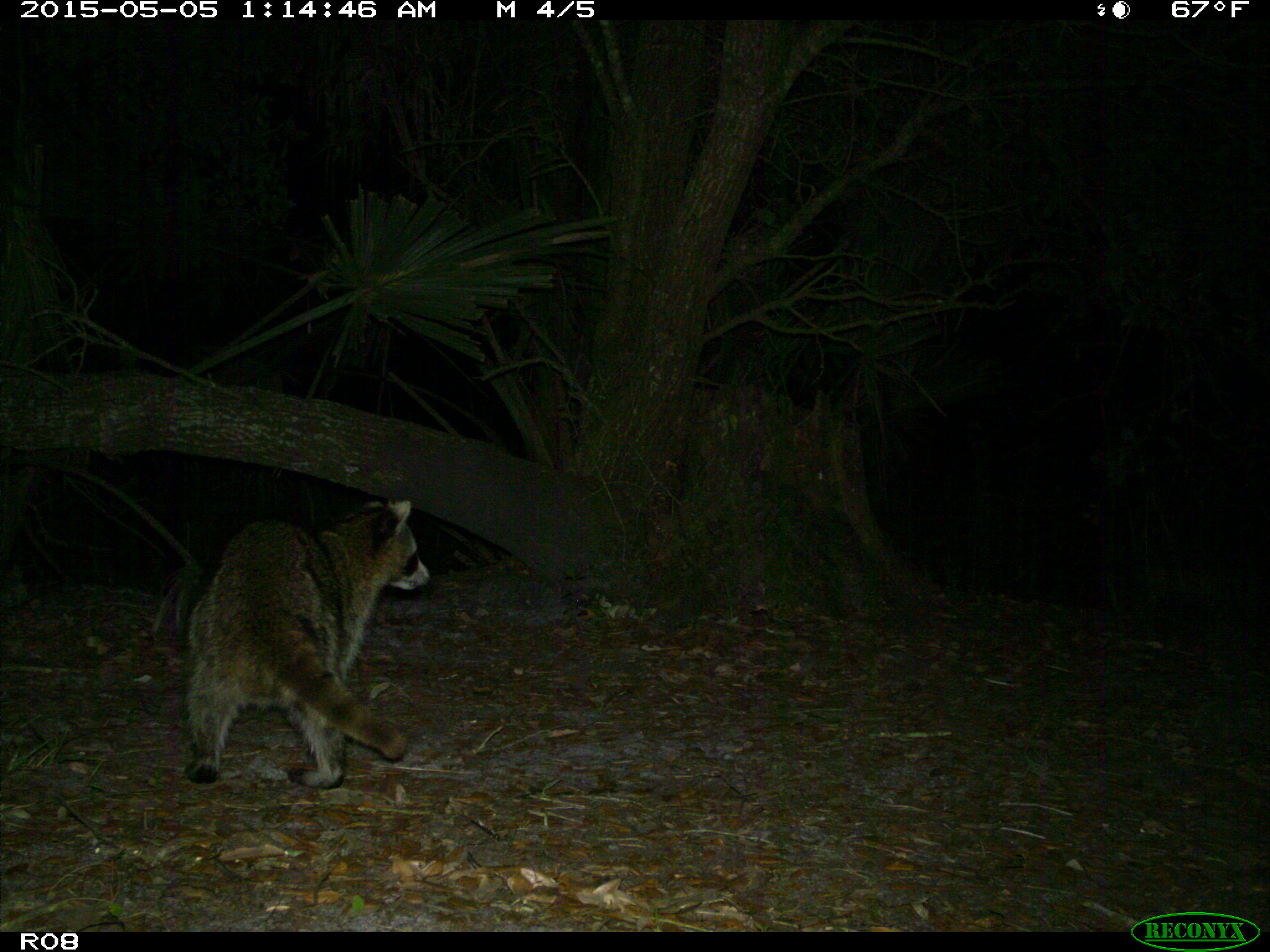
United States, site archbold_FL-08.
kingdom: Animalia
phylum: Chordata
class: Mammalia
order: Carnivora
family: Procyonidae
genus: Procyon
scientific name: Procyon lotor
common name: common raccoon